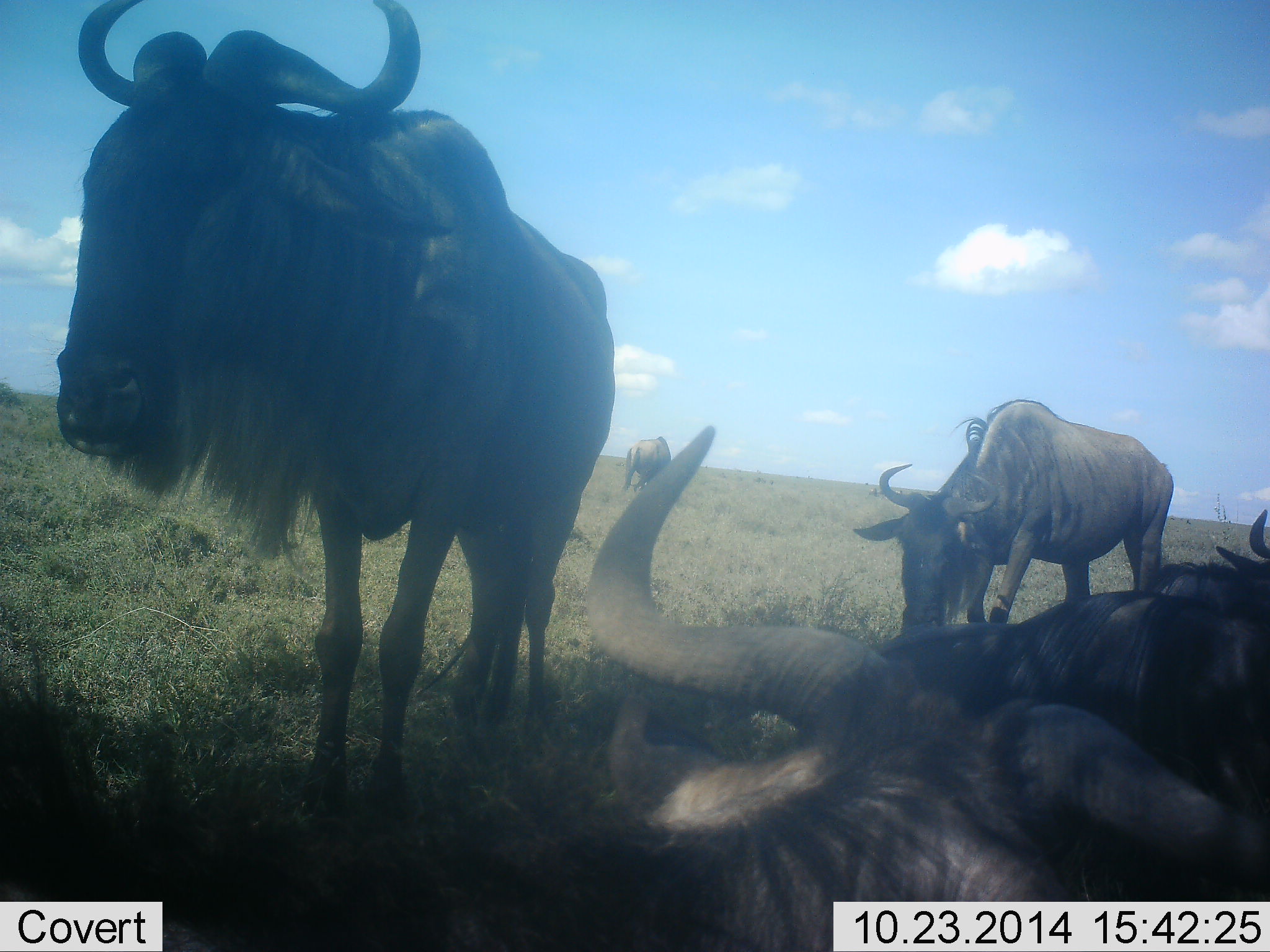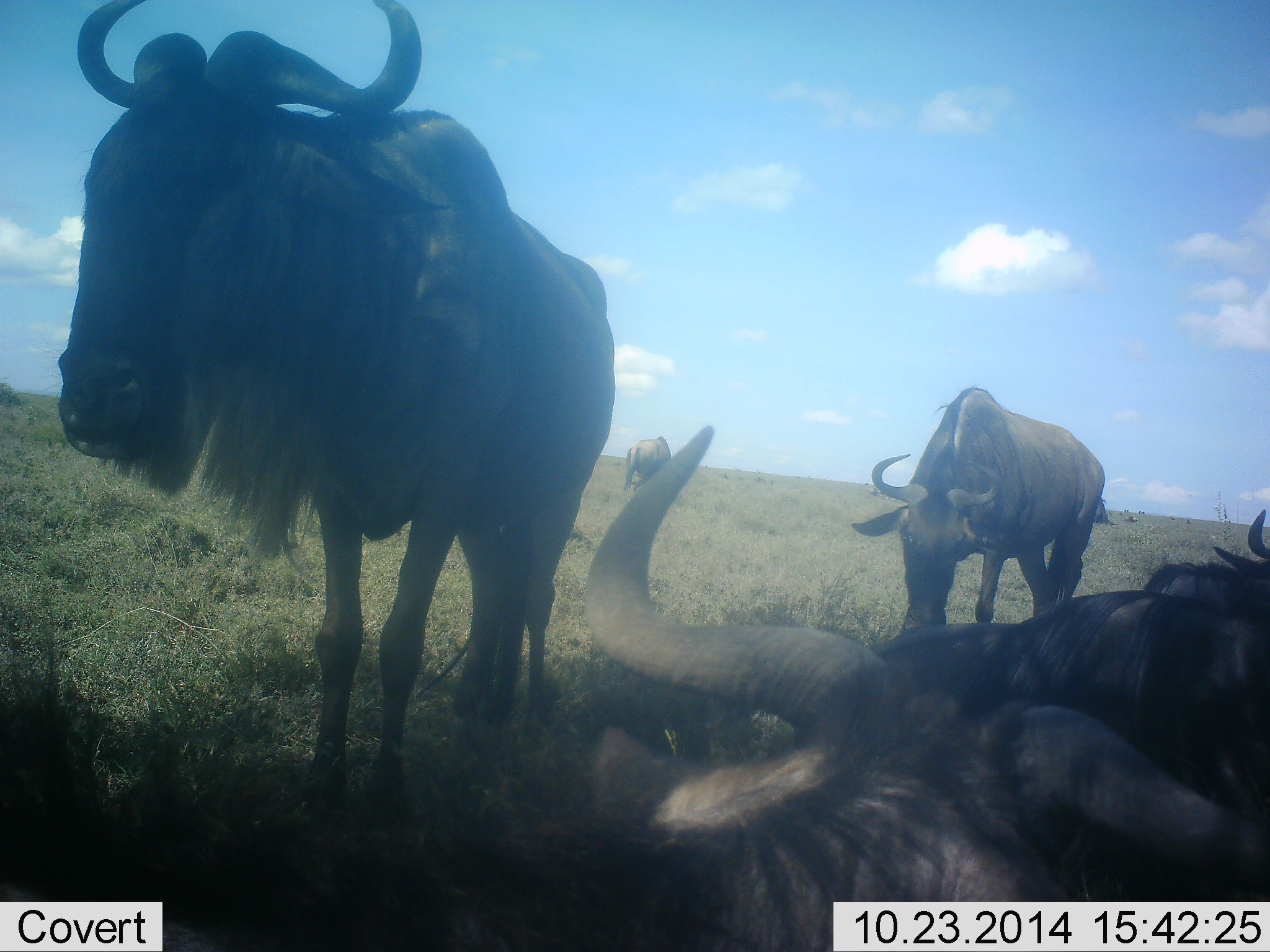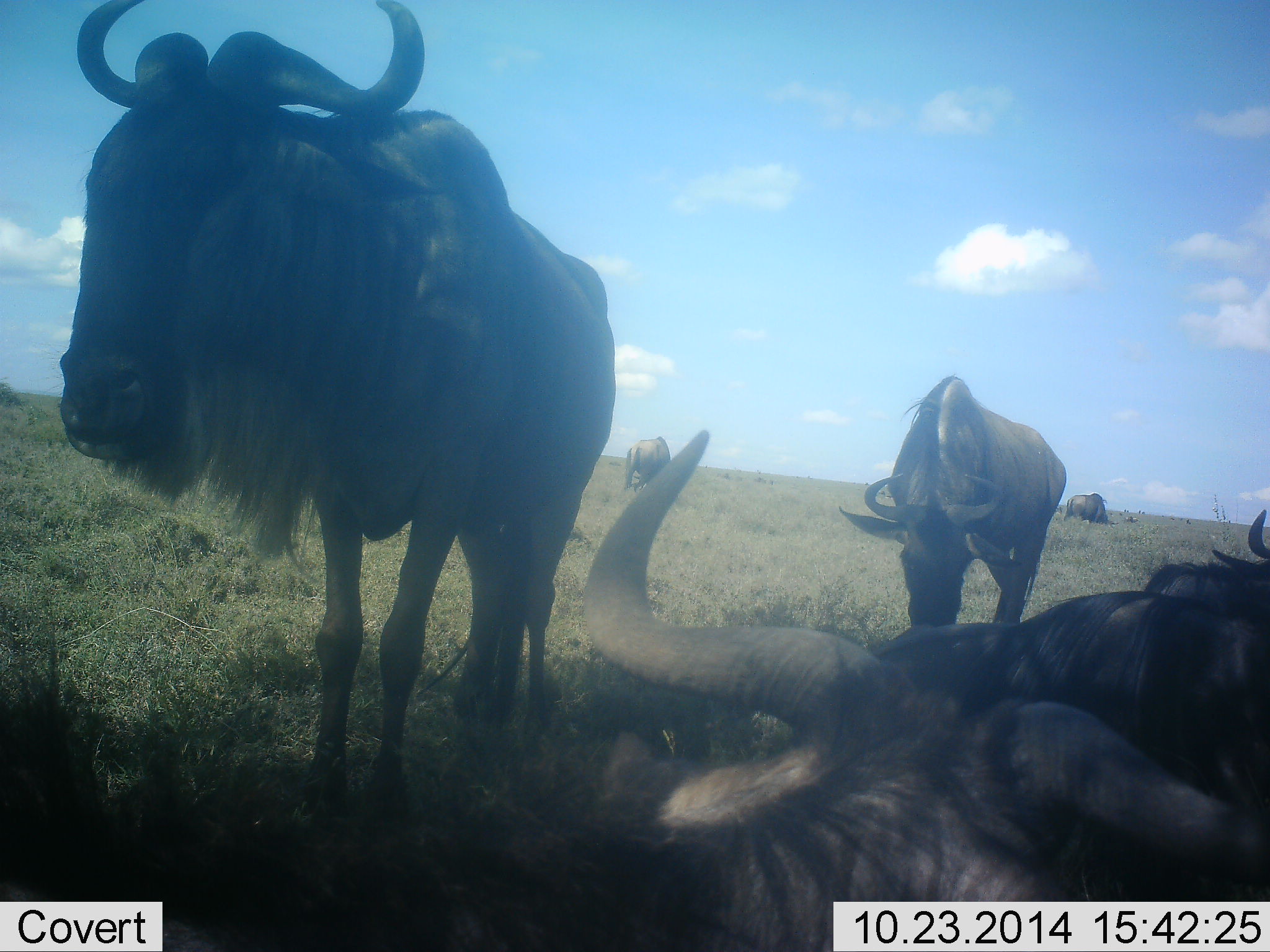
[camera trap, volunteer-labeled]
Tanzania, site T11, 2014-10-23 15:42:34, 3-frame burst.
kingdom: Animalia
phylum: Chordata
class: Mammalia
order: Artiodactyla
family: Bovidae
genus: Connochaetes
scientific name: Connochaetes taurinus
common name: blue wildebeest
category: wildebeest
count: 5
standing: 80%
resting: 90%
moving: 10%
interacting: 0%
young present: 0%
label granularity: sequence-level